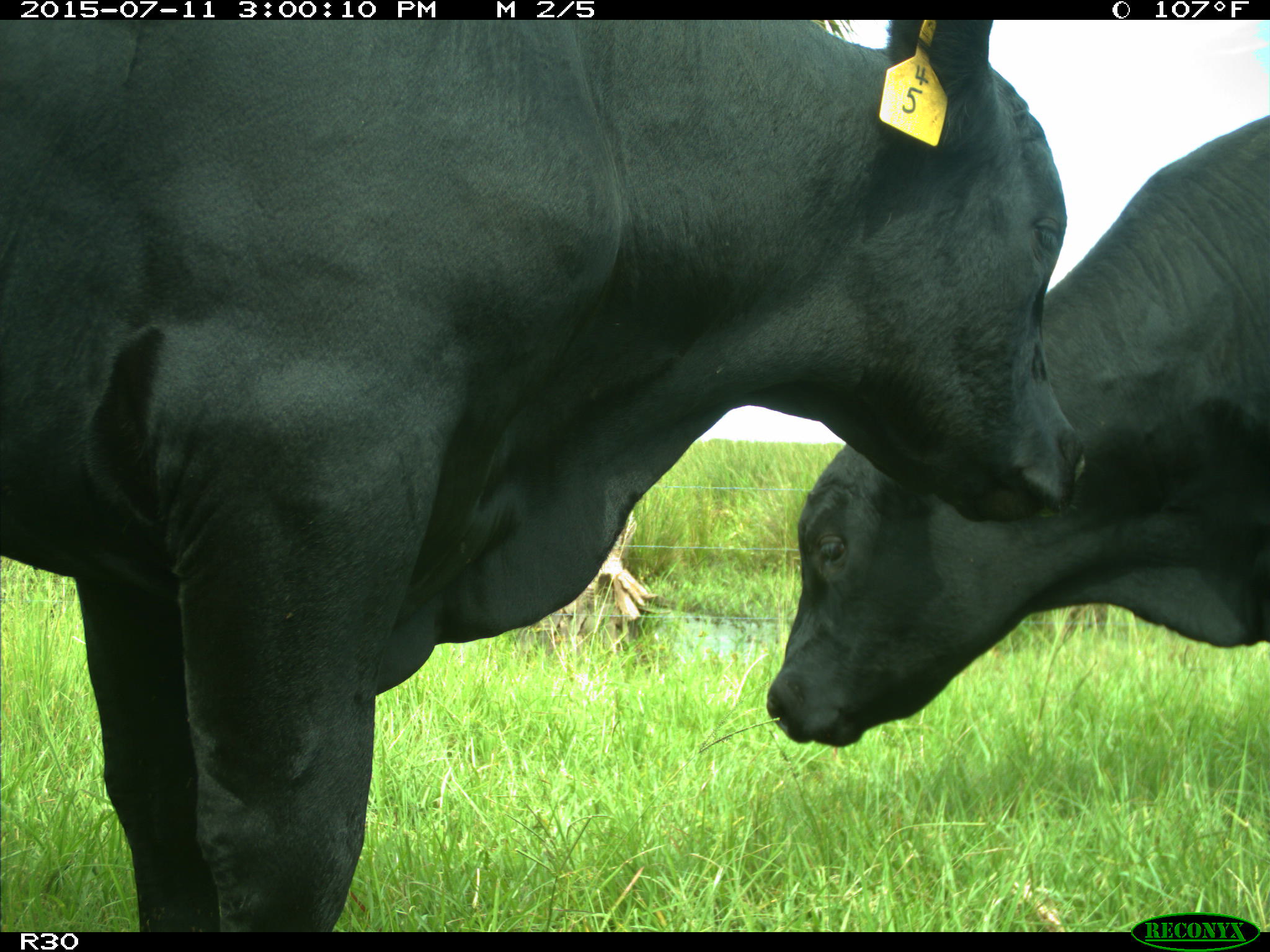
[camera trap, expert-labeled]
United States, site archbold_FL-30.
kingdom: Animalia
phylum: Chordata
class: Mammalia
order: Artiodactyla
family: Bovidae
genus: Bos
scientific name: Bos taurus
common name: domestic cow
Bos taurus (domestic cow).